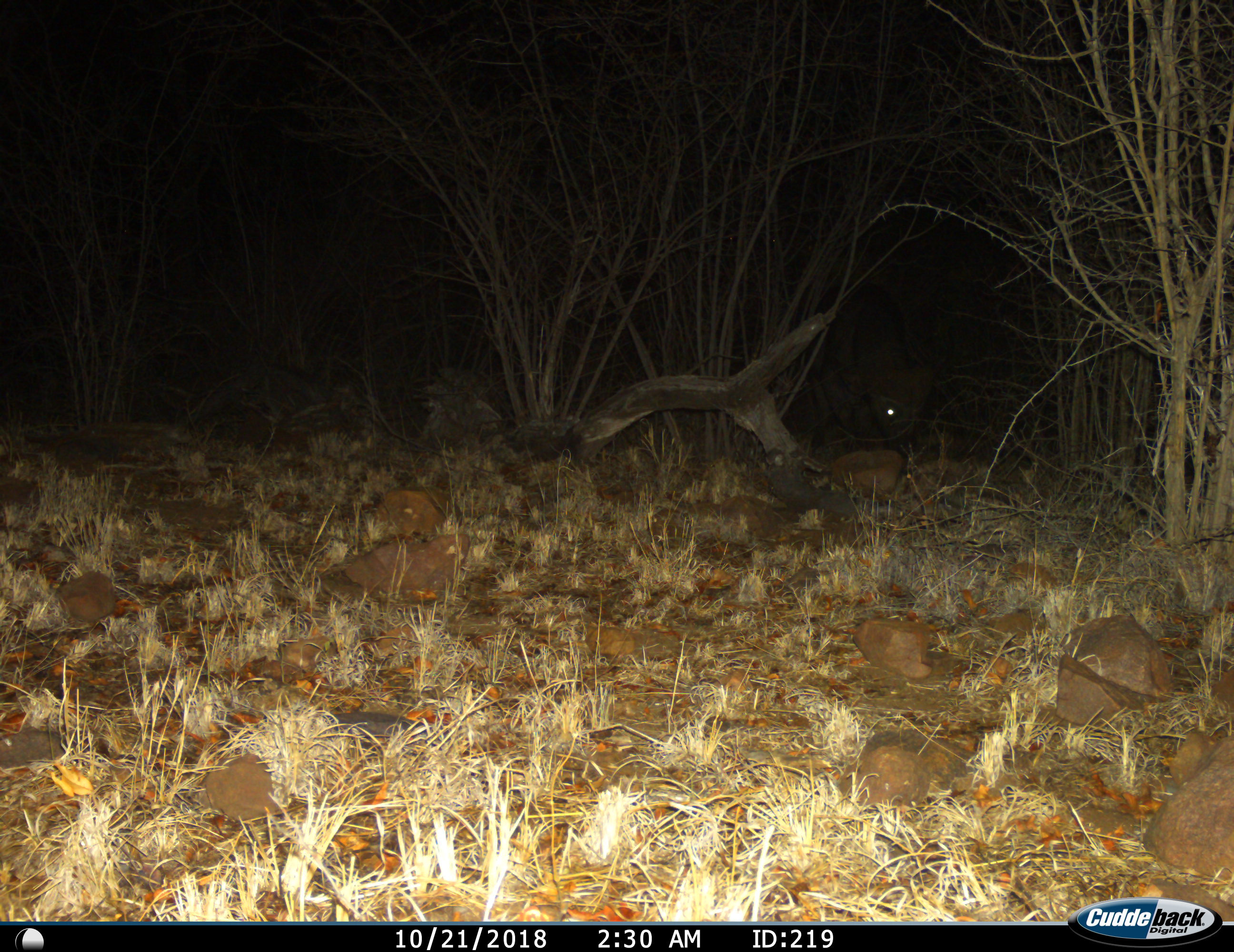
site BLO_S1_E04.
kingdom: Animalia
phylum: Chordata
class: Mammalia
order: Artiodactyla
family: Bovidae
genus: Syncerus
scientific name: Syncerus caffer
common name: african buffalo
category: buffalo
Buffalo (african buffalo) (Syncerus caffer), count 1. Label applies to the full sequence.